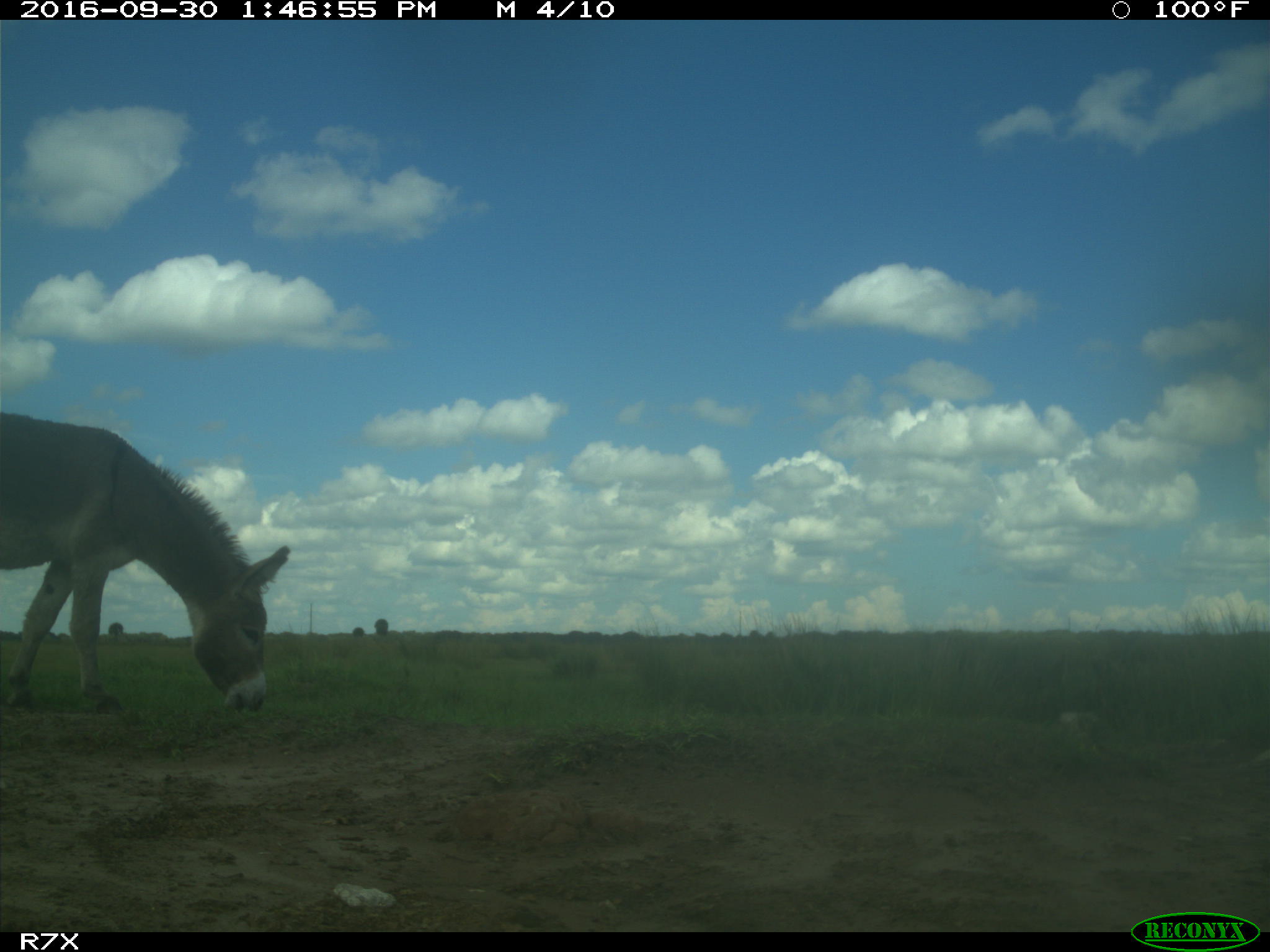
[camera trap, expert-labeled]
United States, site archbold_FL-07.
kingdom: Animalia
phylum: Chordata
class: Mammalia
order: Perissodactyla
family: Equidae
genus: Equus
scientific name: Equus africanus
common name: african wild ass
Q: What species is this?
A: Equus africanus (african wild ass).